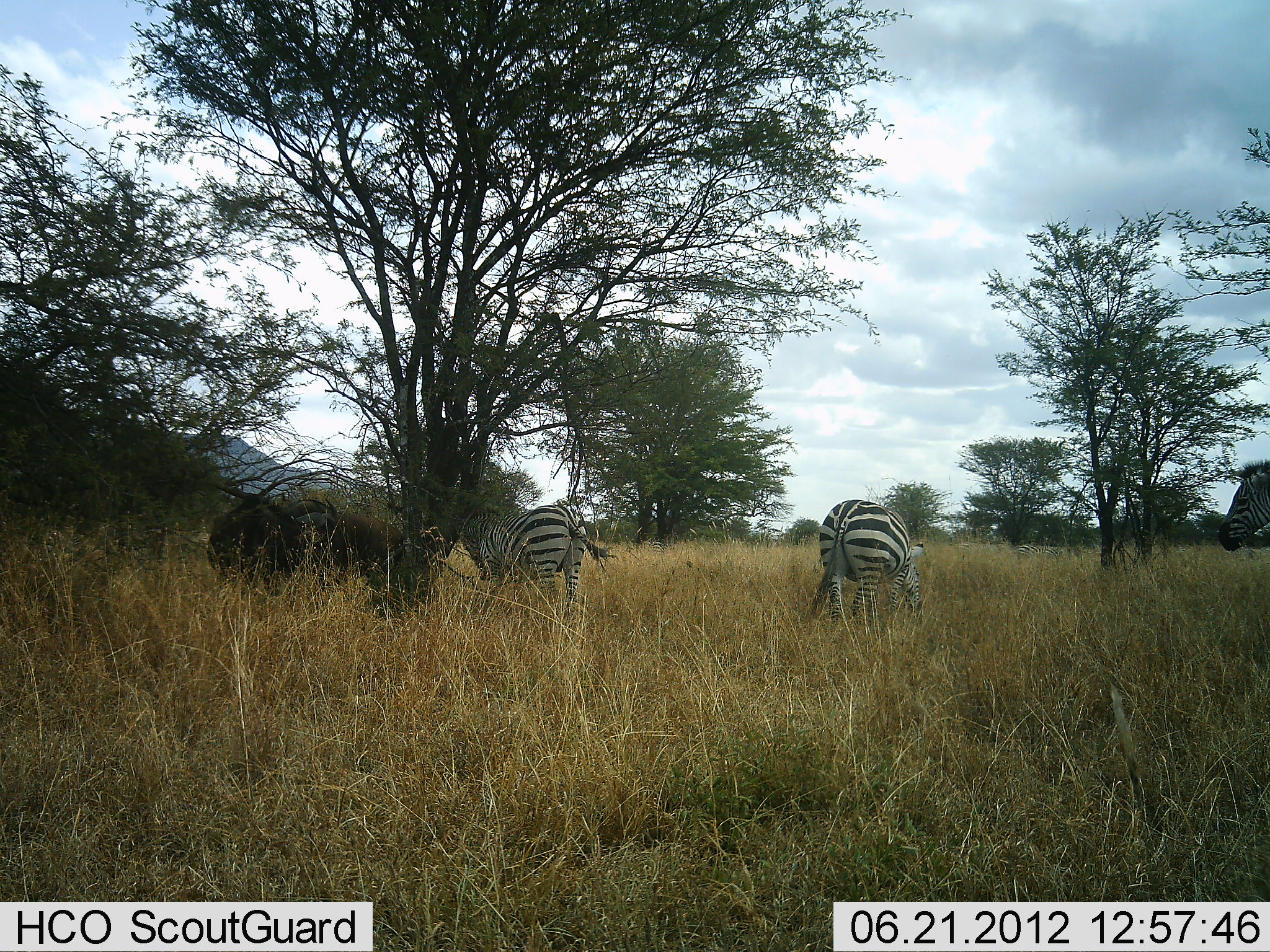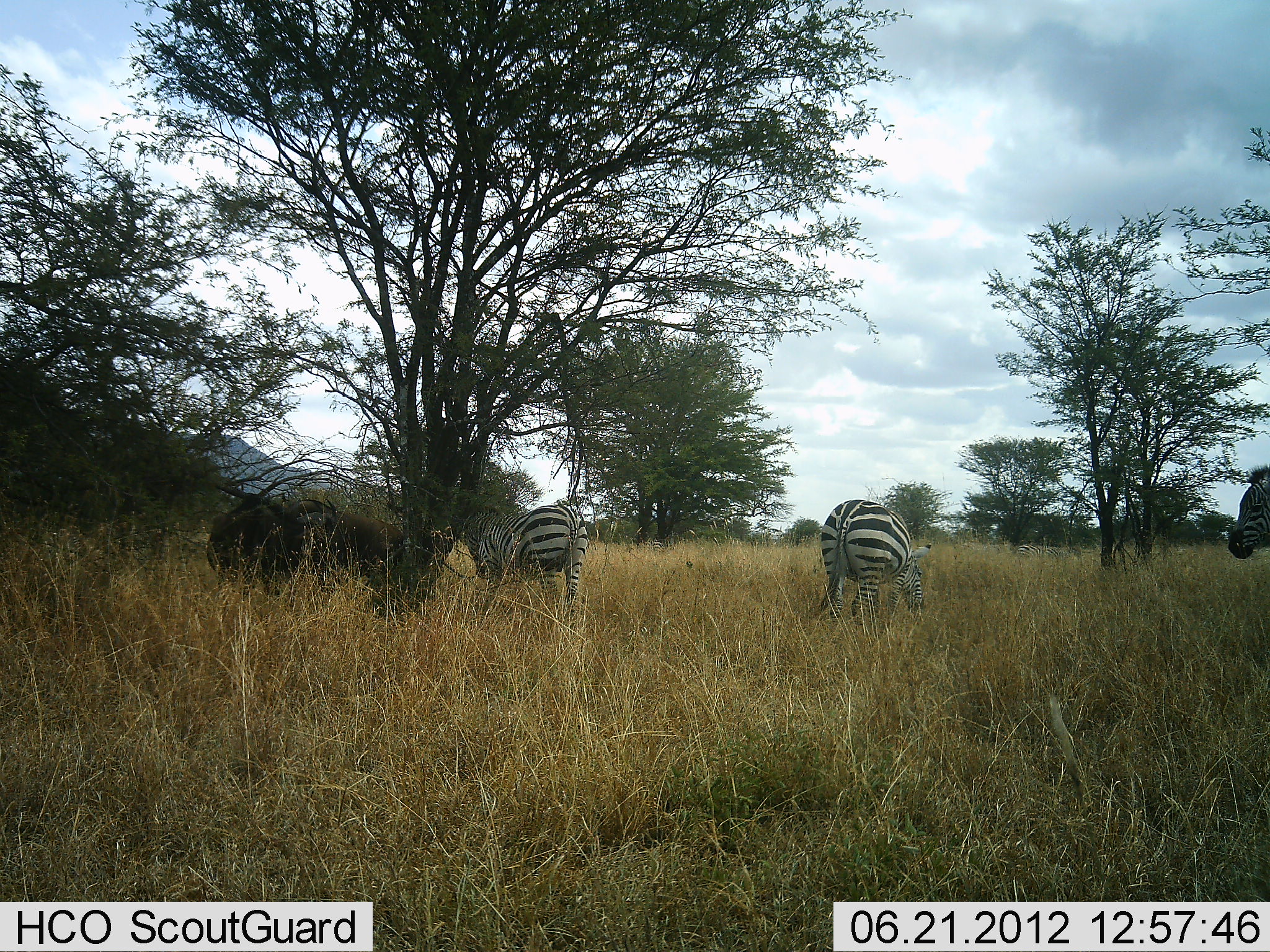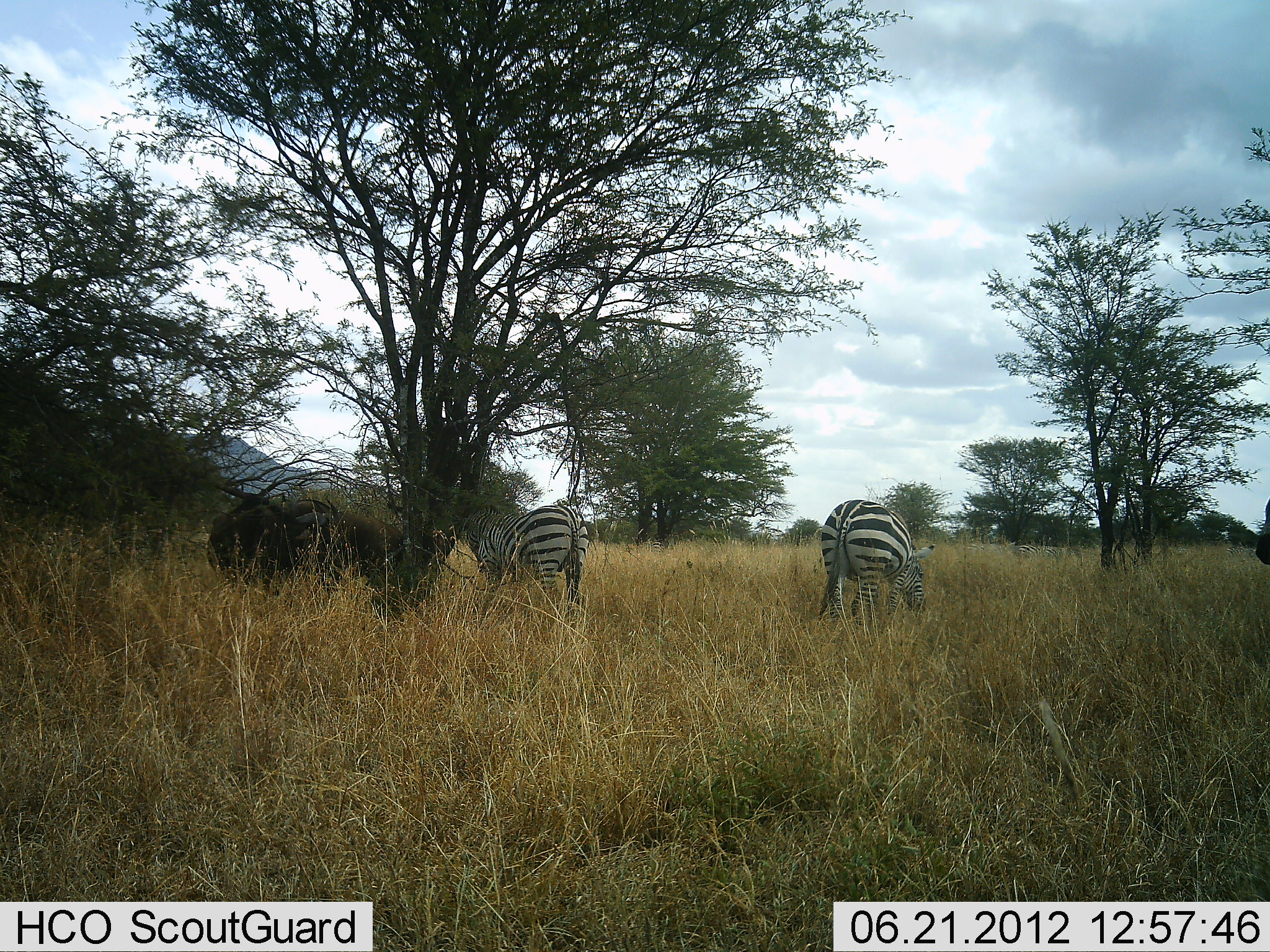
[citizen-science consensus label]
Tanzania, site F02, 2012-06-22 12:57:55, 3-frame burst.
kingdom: Animalia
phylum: Chordata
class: Mammalia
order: Perissodactyla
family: Equidae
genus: Equus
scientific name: Equus quagga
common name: plains zebra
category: zebra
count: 3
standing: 47%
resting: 0%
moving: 35%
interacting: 0%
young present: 0%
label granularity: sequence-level